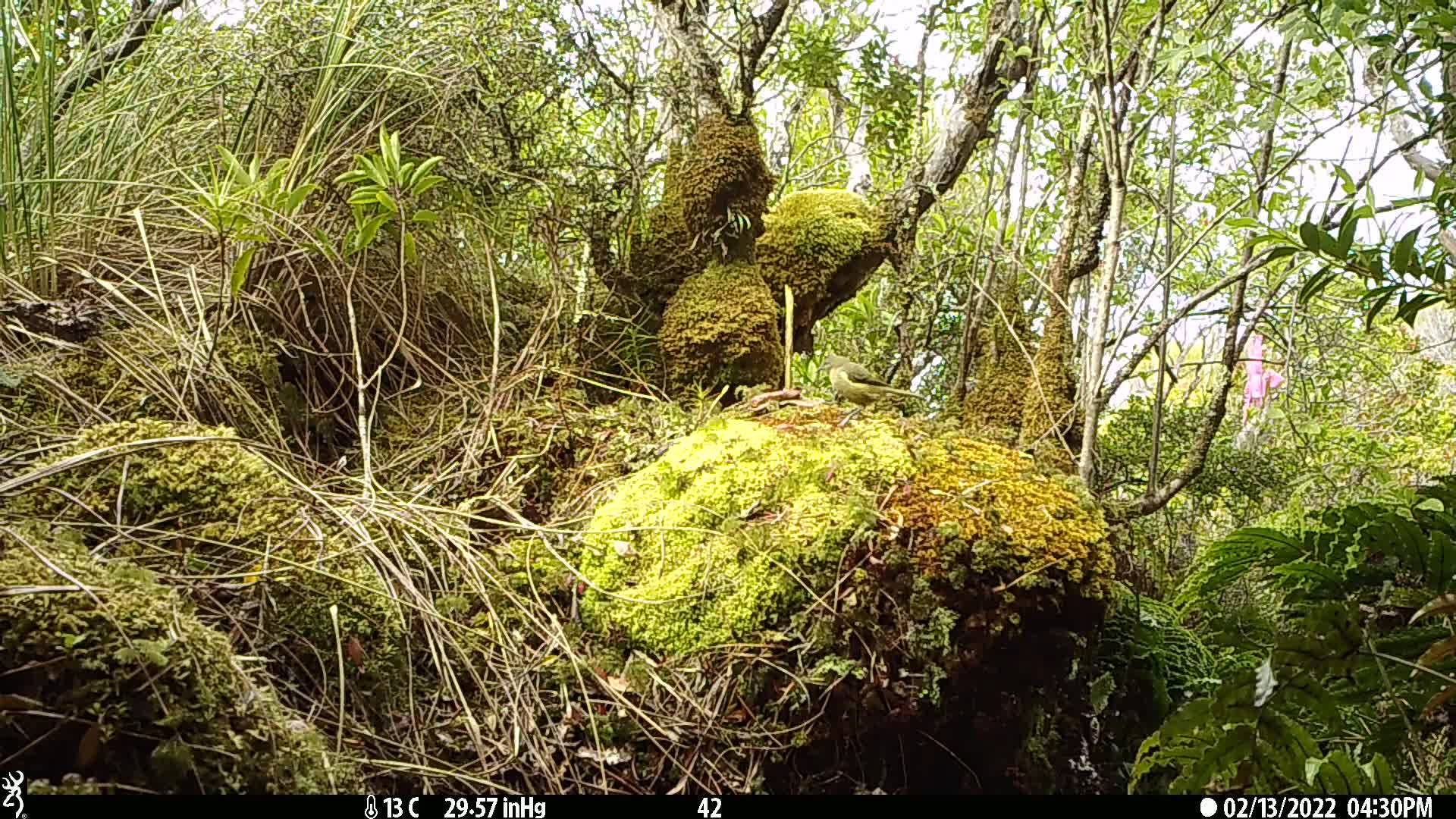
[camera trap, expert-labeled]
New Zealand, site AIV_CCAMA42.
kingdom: Animalia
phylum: Chordata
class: Aves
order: Passeriformes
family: Meliphagidae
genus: Anthornis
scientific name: Anthornis melanura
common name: new zealand bellbird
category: bellbird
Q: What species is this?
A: Bellbird (new zealand bellbird) (Anthornis melanura).